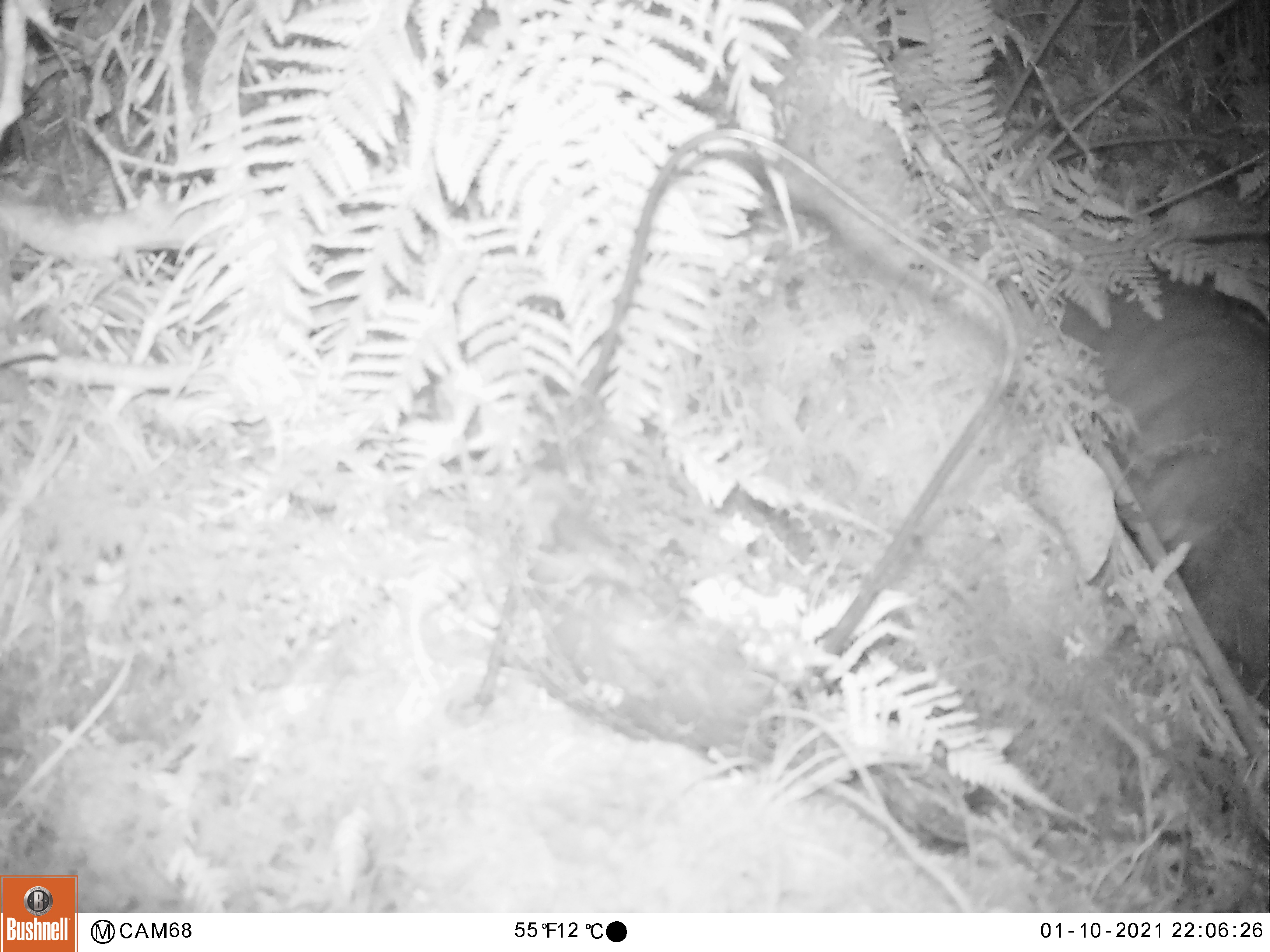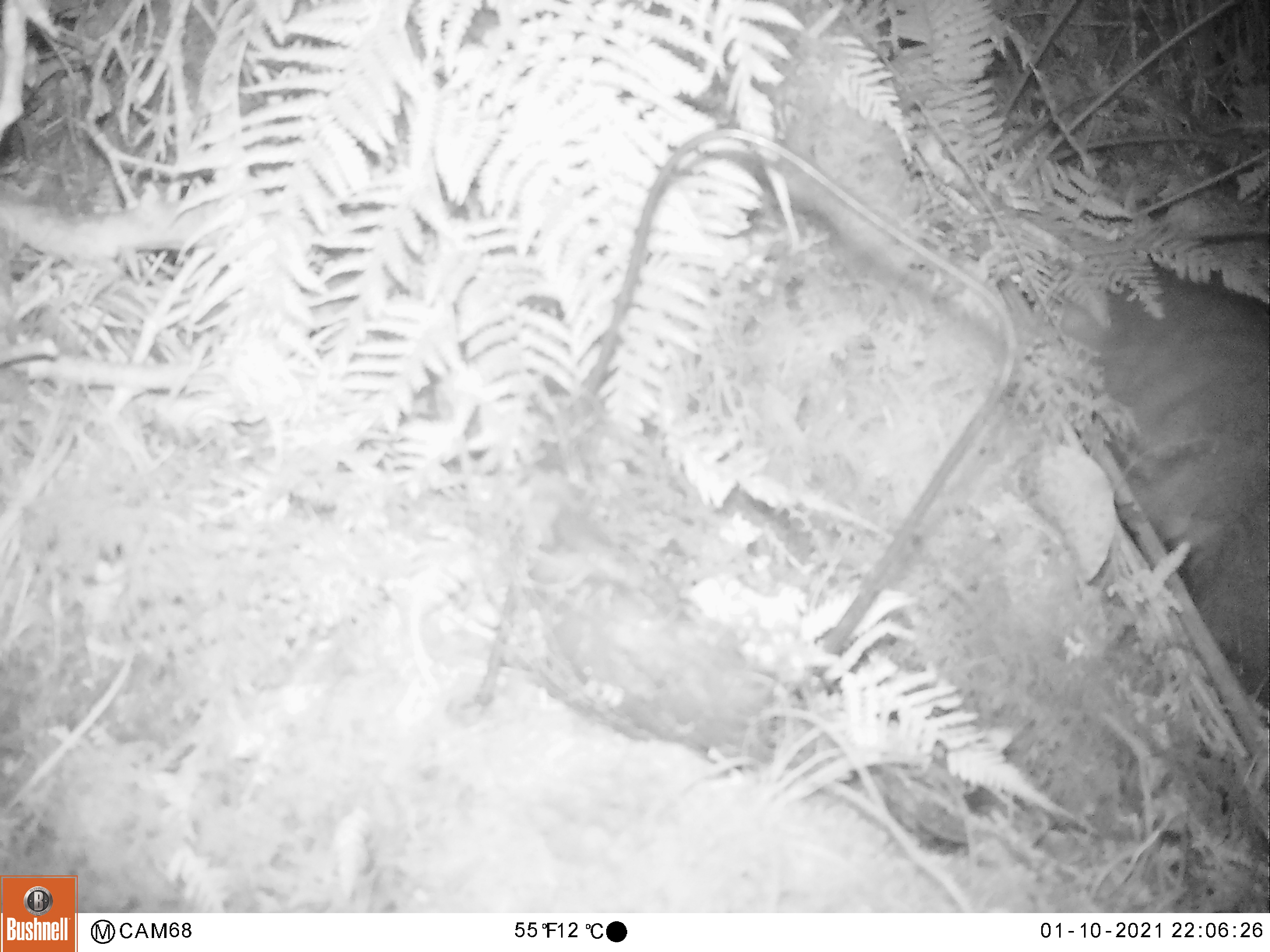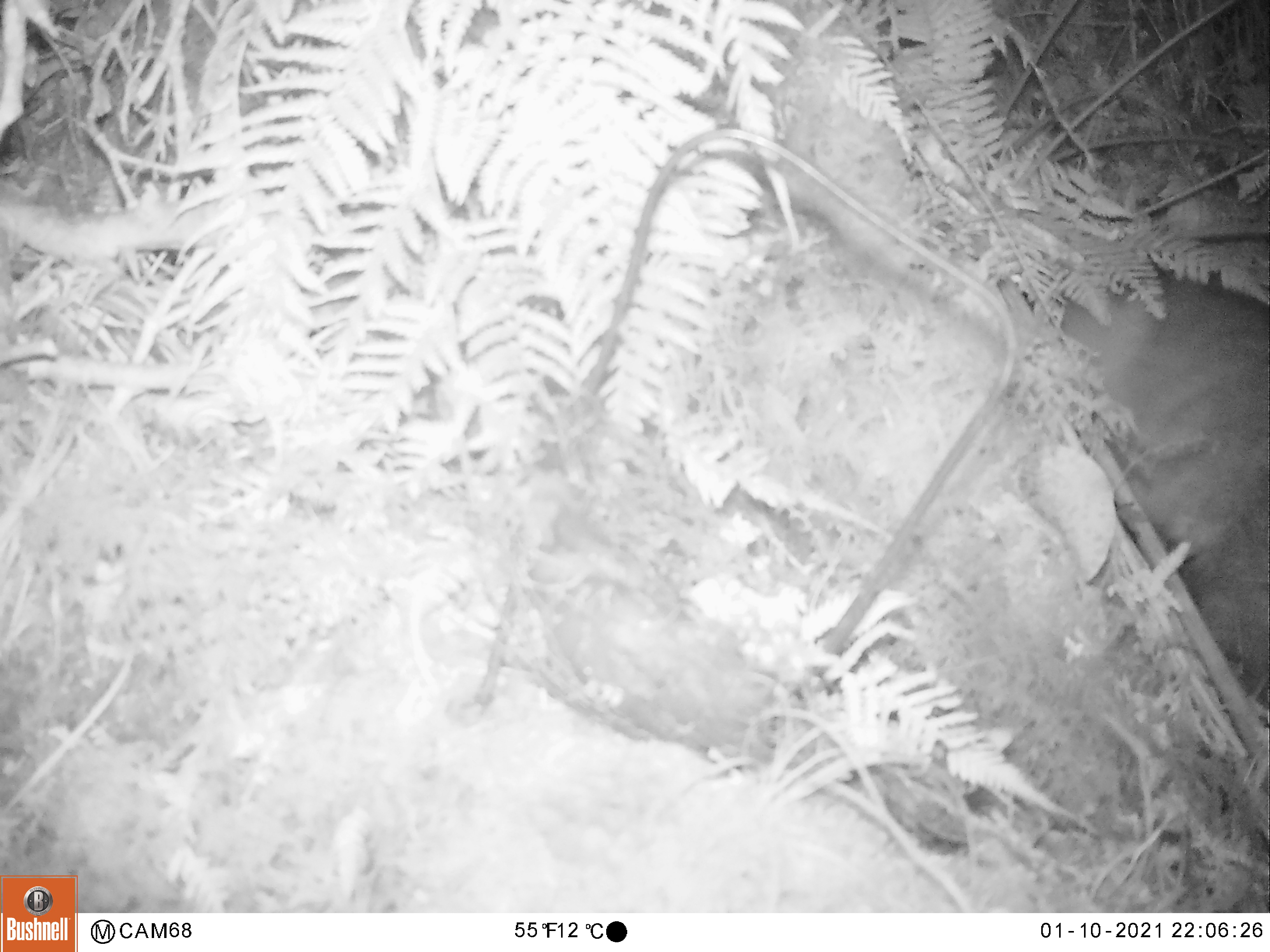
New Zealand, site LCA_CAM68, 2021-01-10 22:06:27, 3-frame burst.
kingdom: Animalia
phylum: Chordata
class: Mammalia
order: Diprotodontia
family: Phalangeridae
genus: Trichosurus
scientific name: Trichosurus vulpecula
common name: common brushtail possum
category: possum